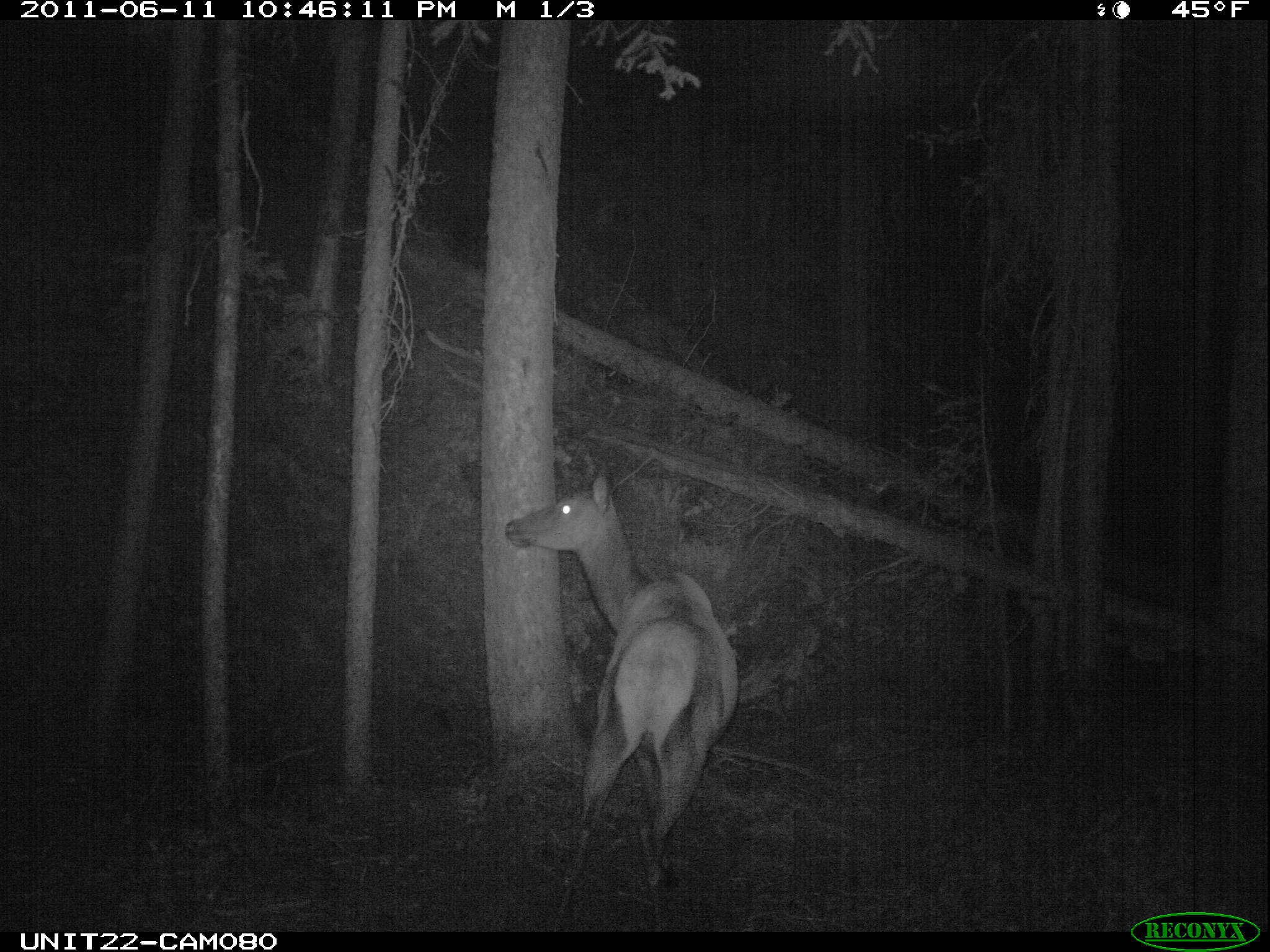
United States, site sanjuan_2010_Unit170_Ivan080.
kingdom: Animalia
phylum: Chordata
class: Mammalia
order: Artiodactyla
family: Cervidae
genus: Cervus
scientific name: Cervus elaphus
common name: red deer